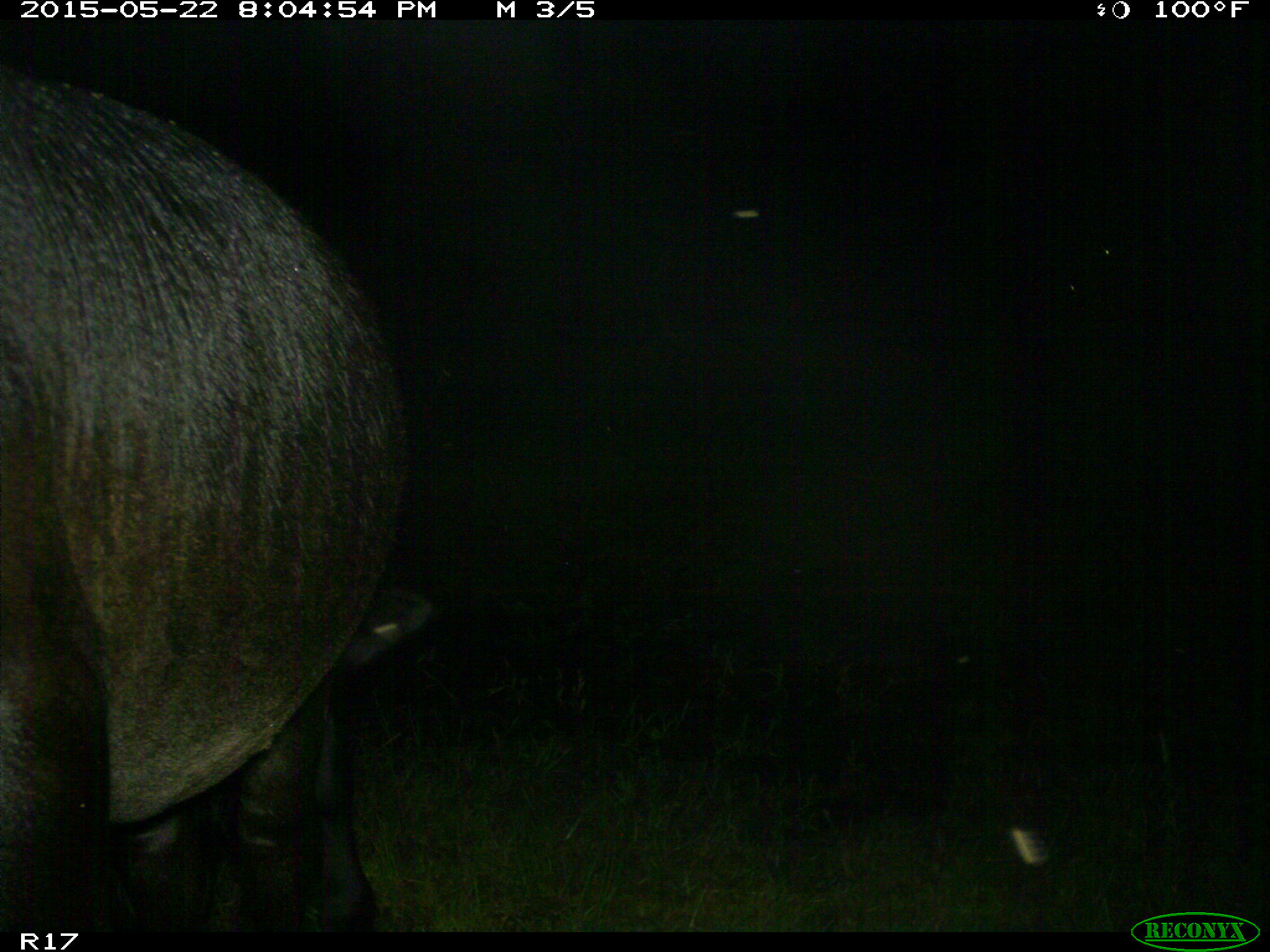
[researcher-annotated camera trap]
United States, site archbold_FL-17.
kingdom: Animalia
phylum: Chordata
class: Mammalia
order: Artiodactyla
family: Bovidae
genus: Bos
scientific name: Bos taurus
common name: domestic cow